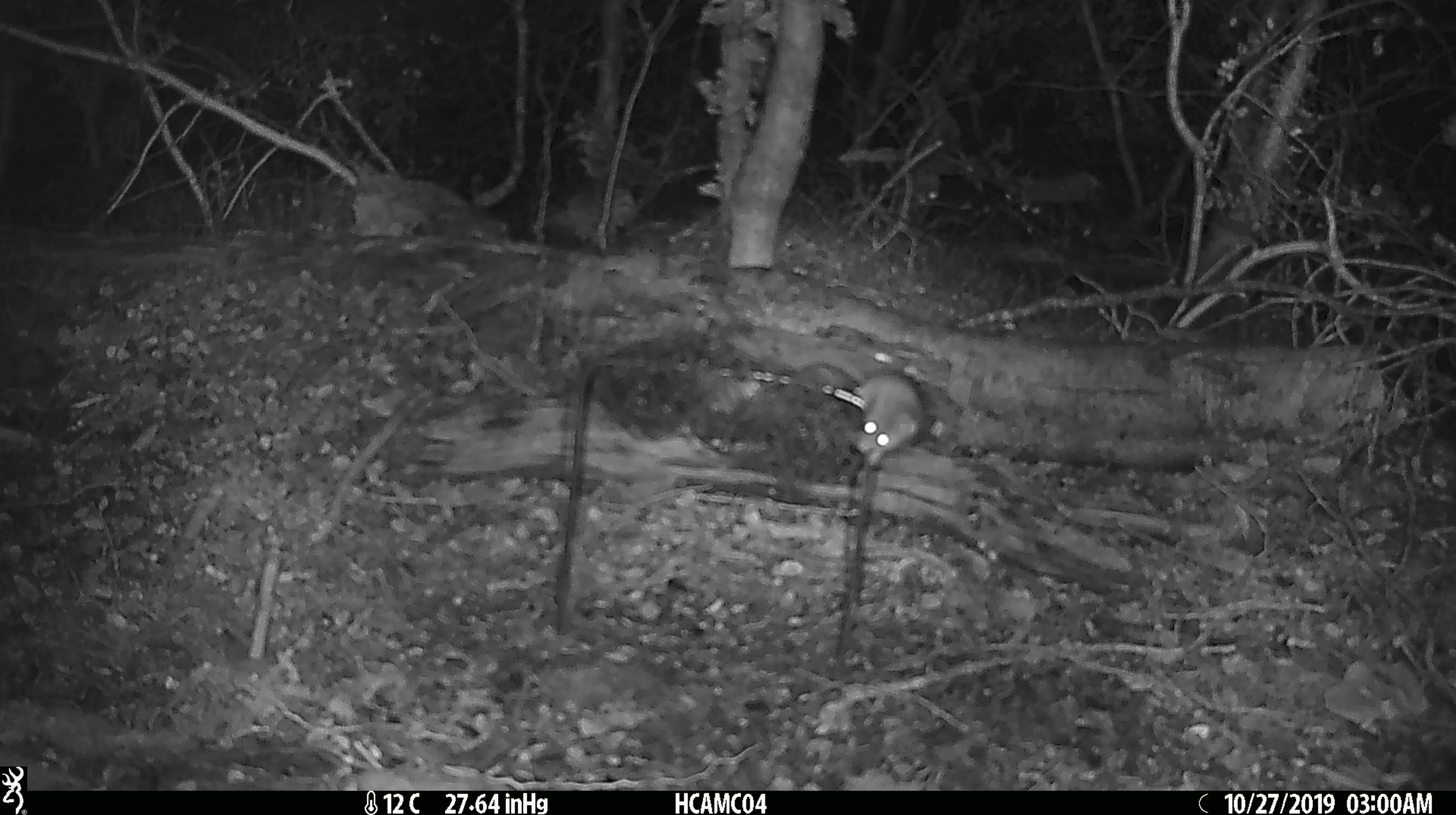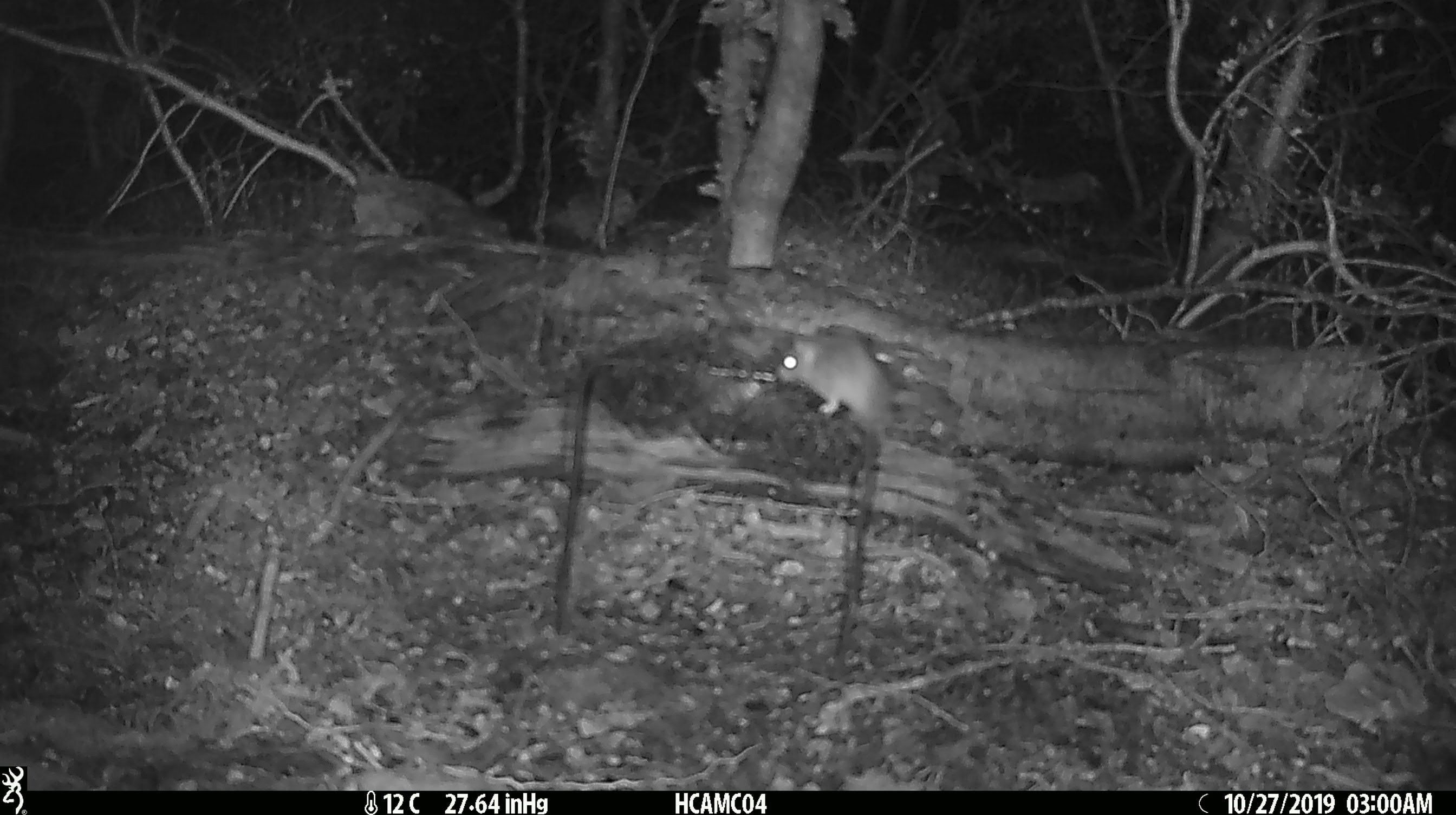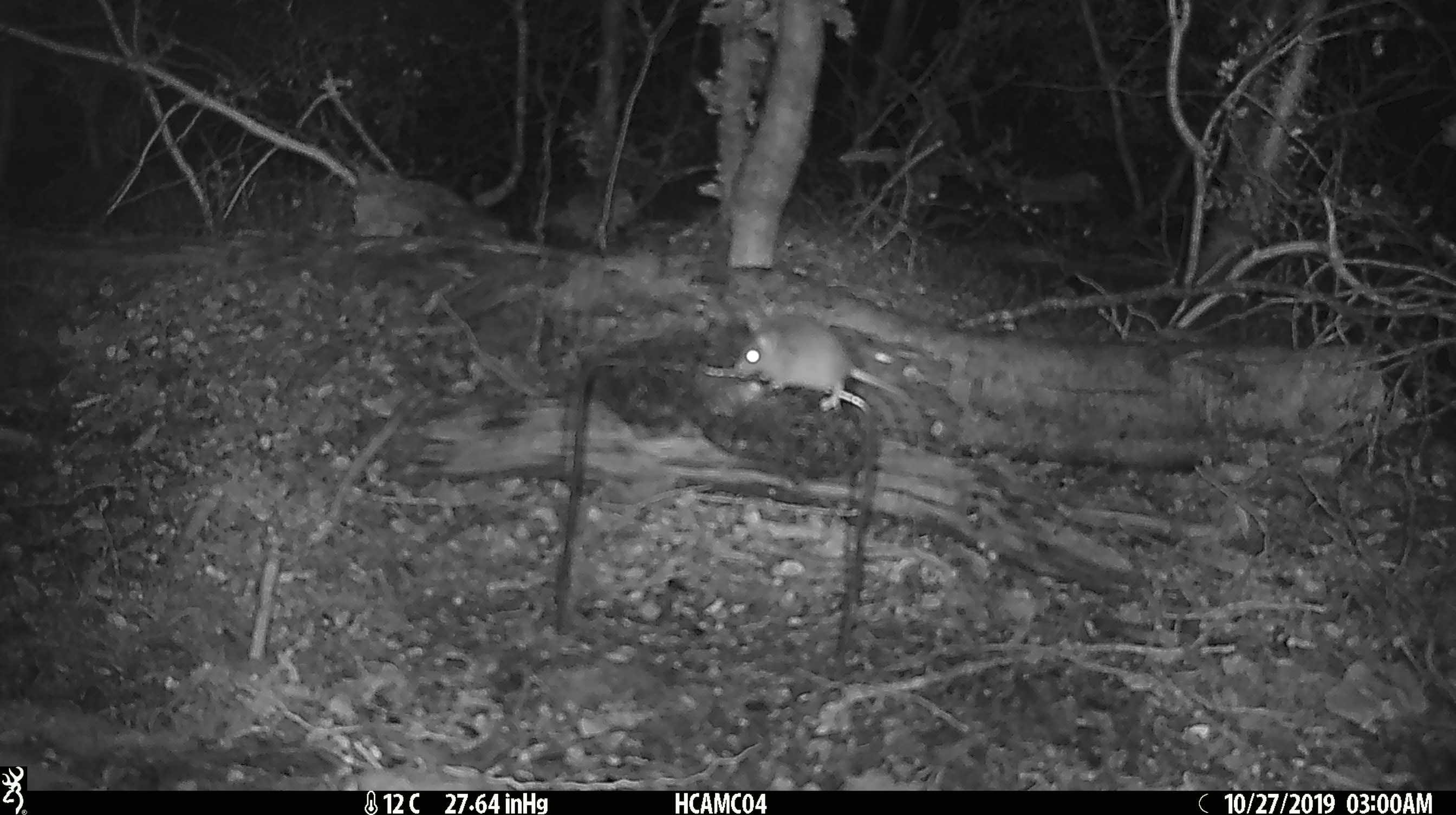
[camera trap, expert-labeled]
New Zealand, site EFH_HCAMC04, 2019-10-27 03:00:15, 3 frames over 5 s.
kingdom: Animalia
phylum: Chordata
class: Mammalia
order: Rodentia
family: Muridae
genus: Mus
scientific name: Mus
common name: mouse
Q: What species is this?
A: Mouse (Mus).